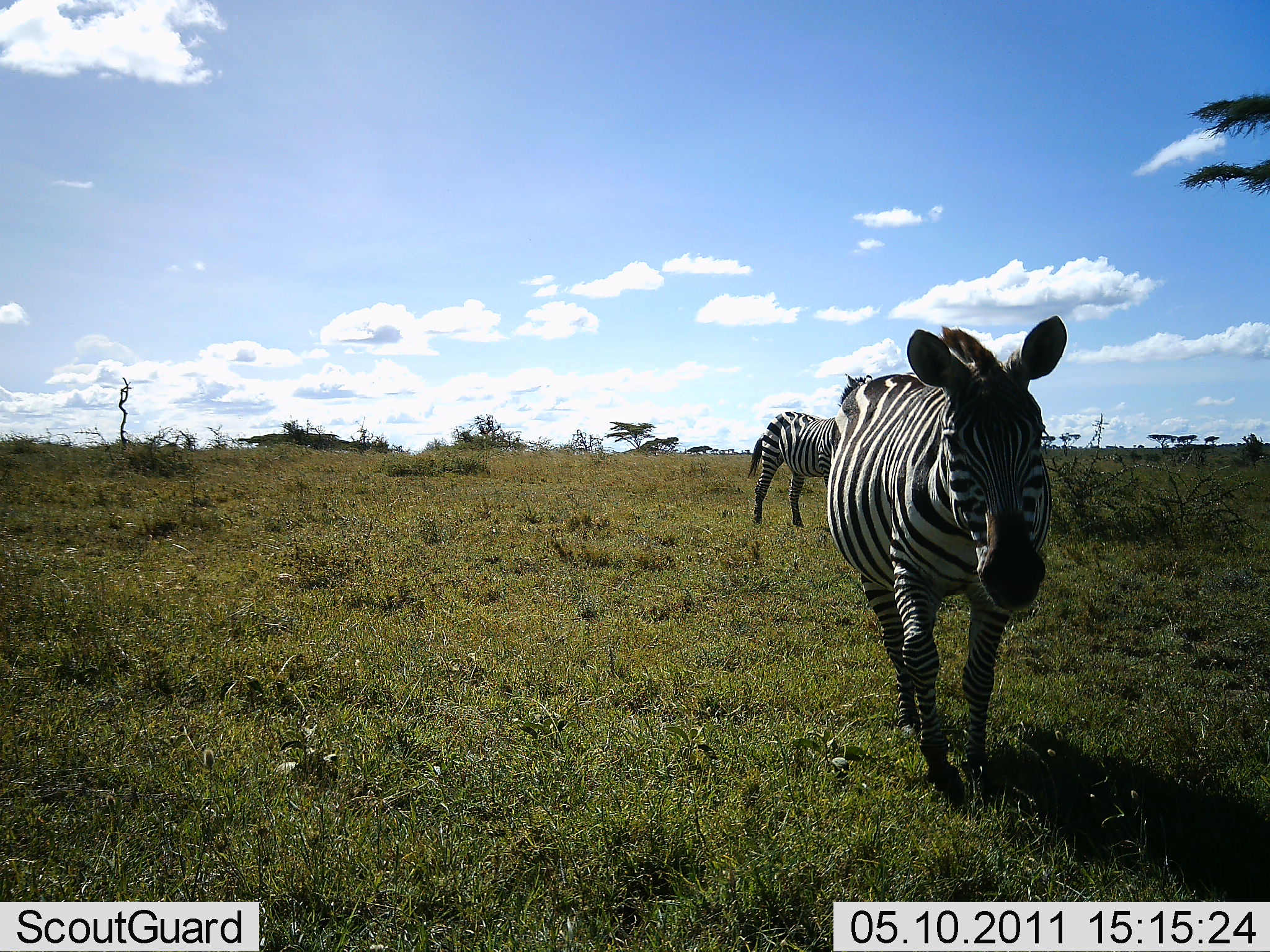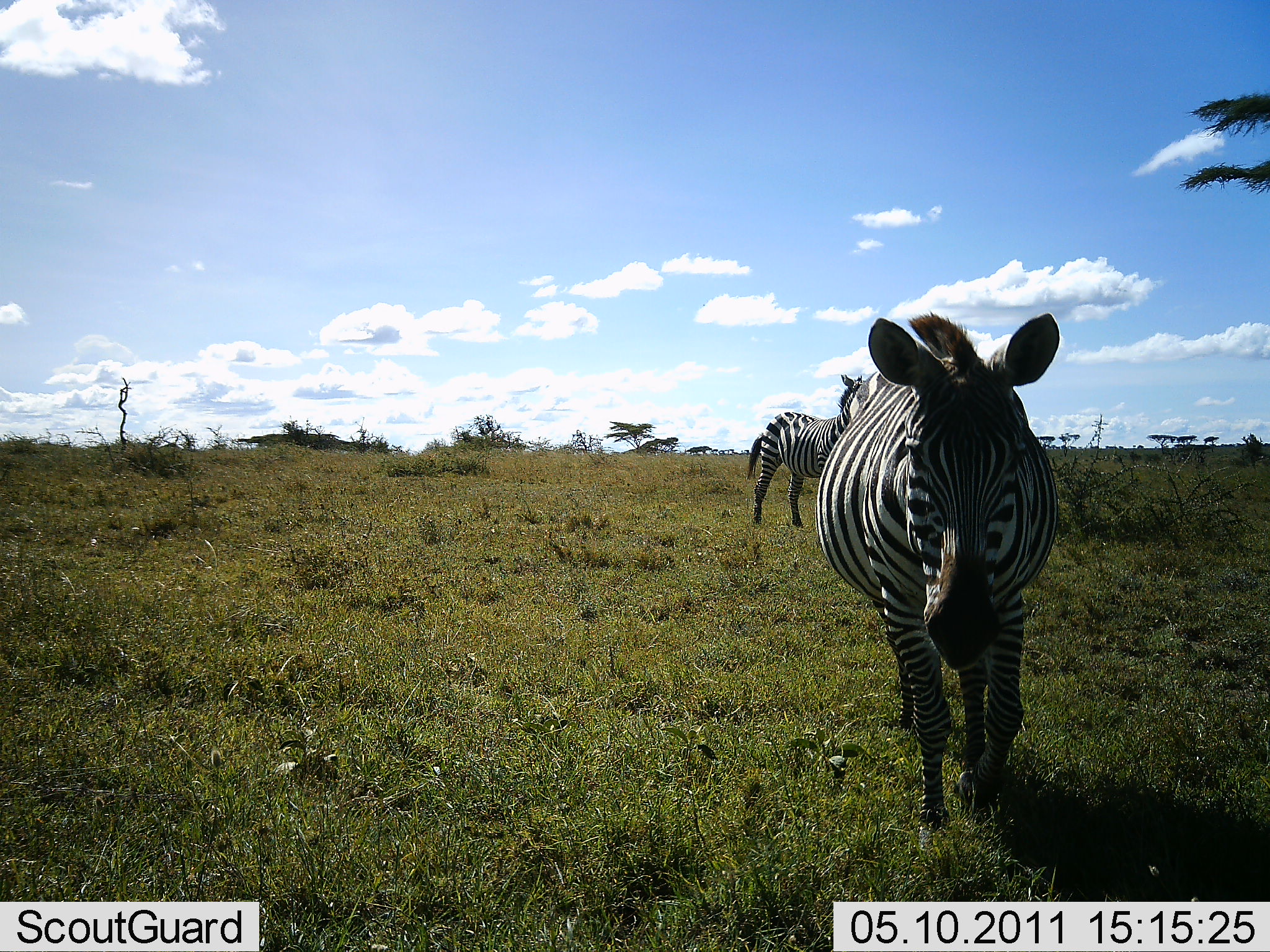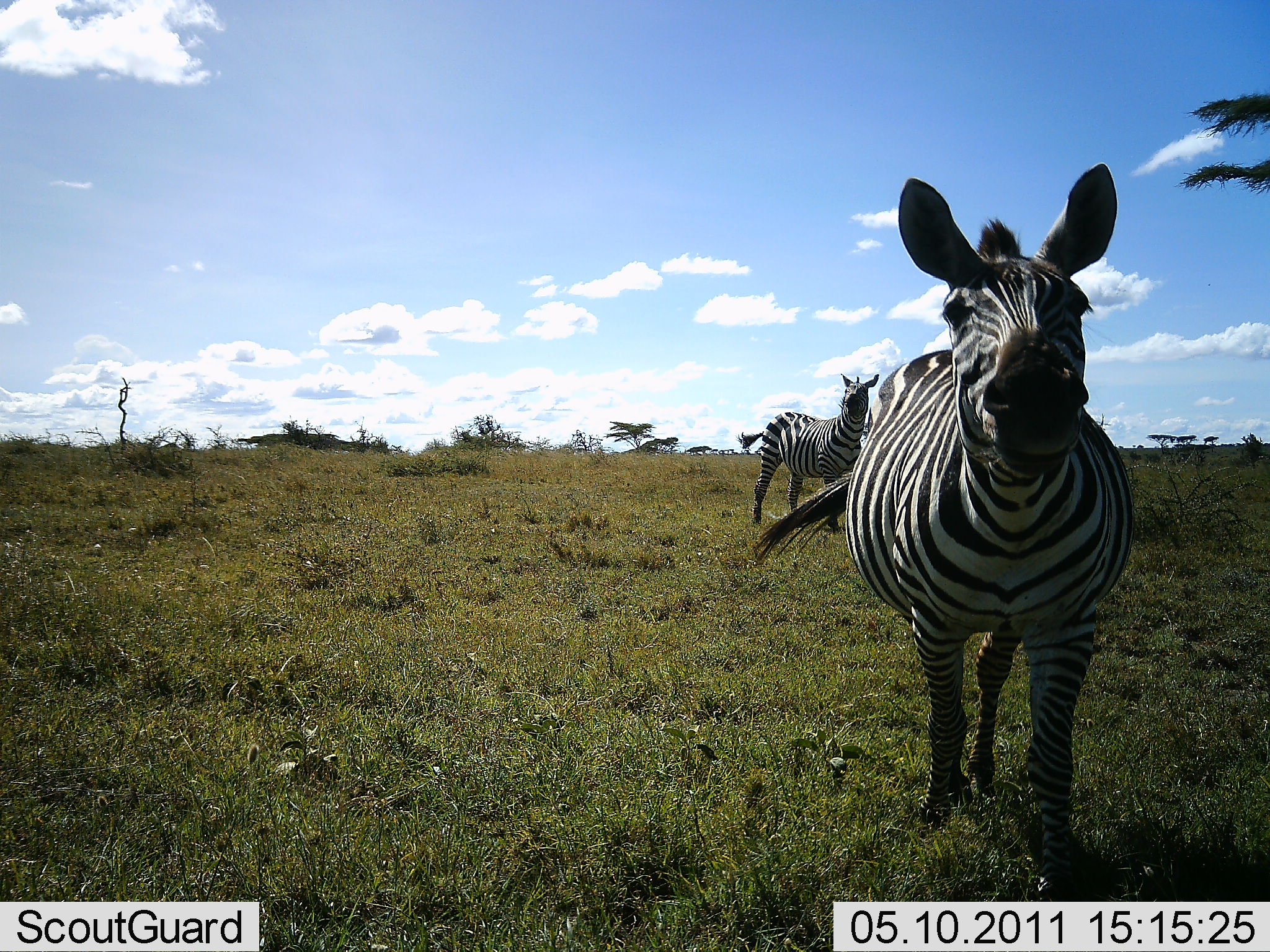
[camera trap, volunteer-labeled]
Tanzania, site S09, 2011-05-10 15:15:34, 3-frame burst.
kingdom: Animalia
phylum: Chordata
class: Mammalia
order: Perissodactyla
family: Equidae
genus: Equus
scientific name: Equus quagga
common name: plains zebra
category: zebra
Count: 2.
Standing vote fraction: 73%.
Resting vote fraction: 0%.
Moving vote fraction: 64%.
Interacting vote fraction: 18%.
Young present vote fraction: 0%.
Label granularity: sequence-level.